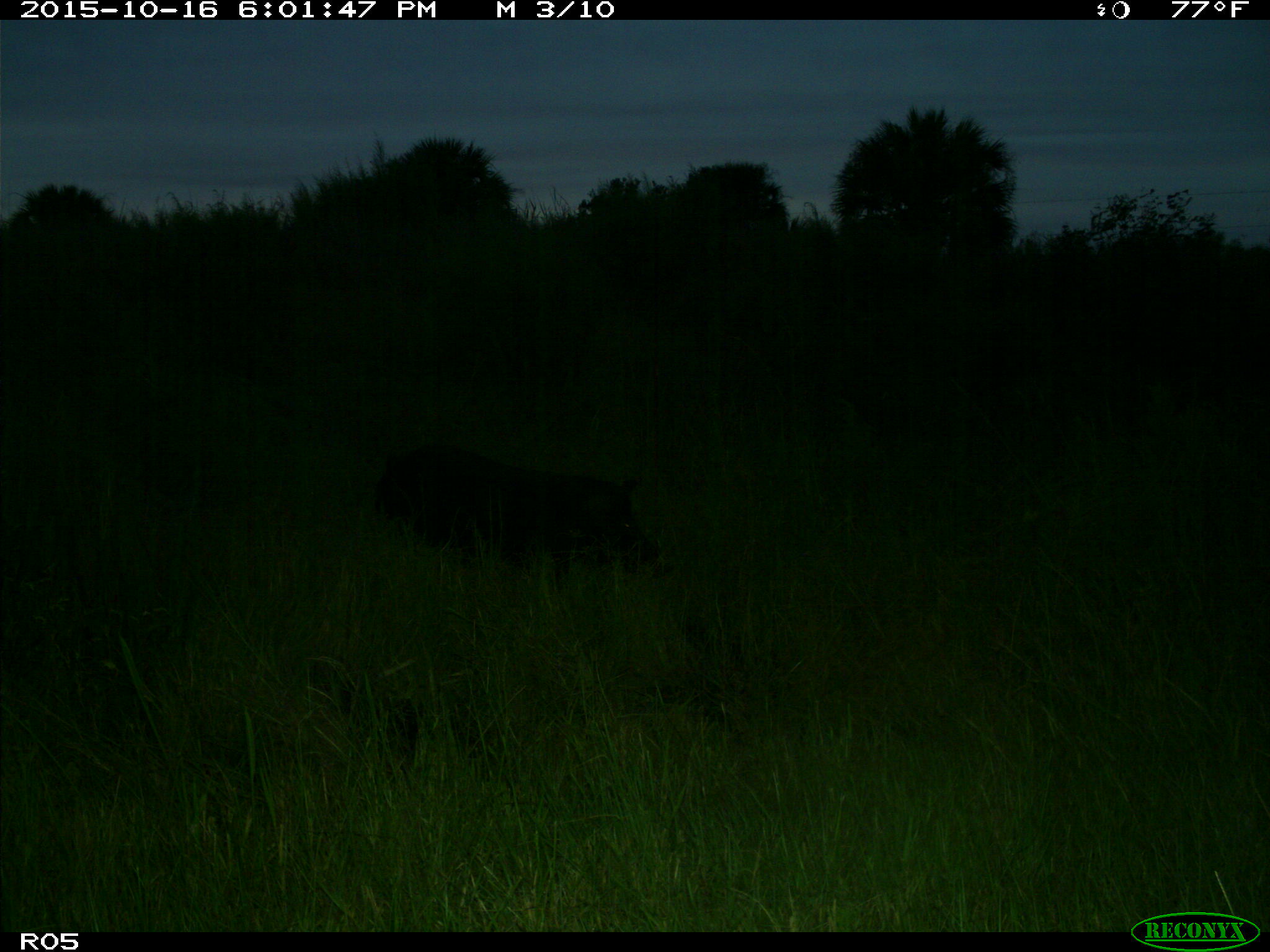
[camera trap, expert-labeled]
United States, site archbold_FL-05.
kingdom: Animalia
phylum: Chordata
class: Mammalia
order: Artiodactyla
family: Suidae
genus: Sus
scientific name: Sus scrofa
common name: wild boar